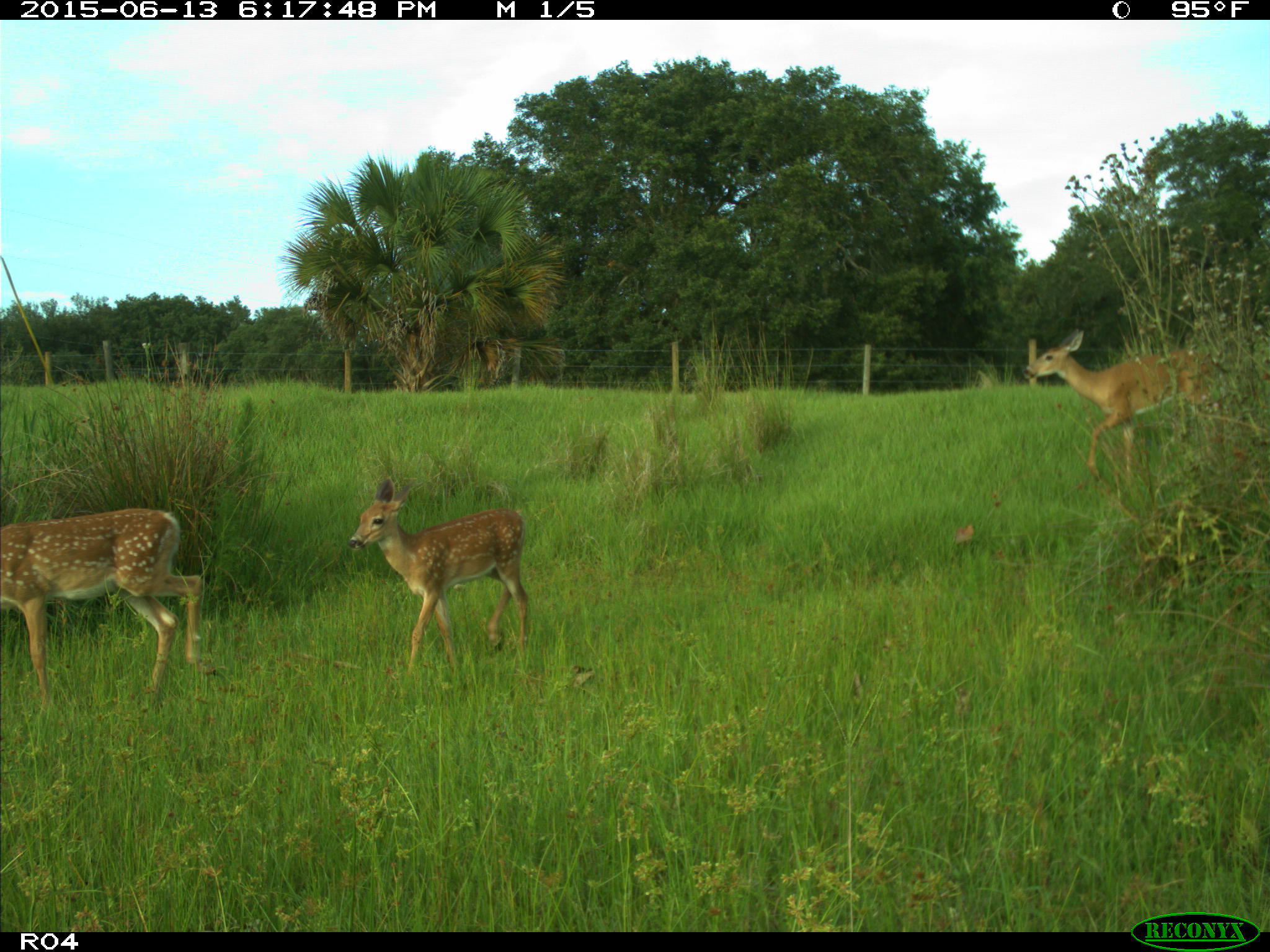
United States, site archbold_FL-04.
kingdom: Animalia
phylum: Chordata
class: Mammalia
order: Artiodactyla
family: Cervidae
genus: Odocoileus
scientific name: Odocoileus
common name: deer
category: unidentified deer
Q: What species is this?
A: Unidentified deer (deer) (Odocoileus).